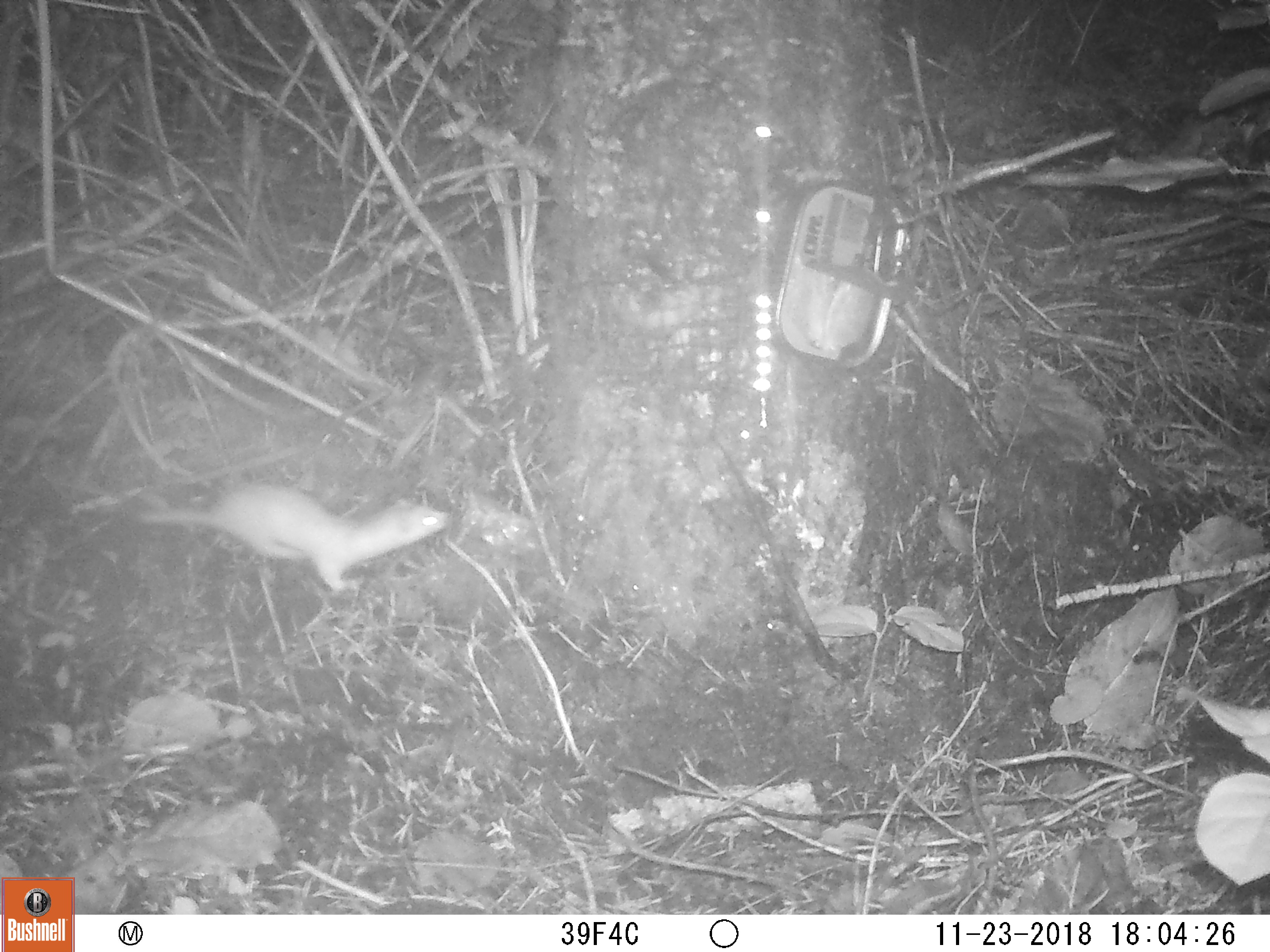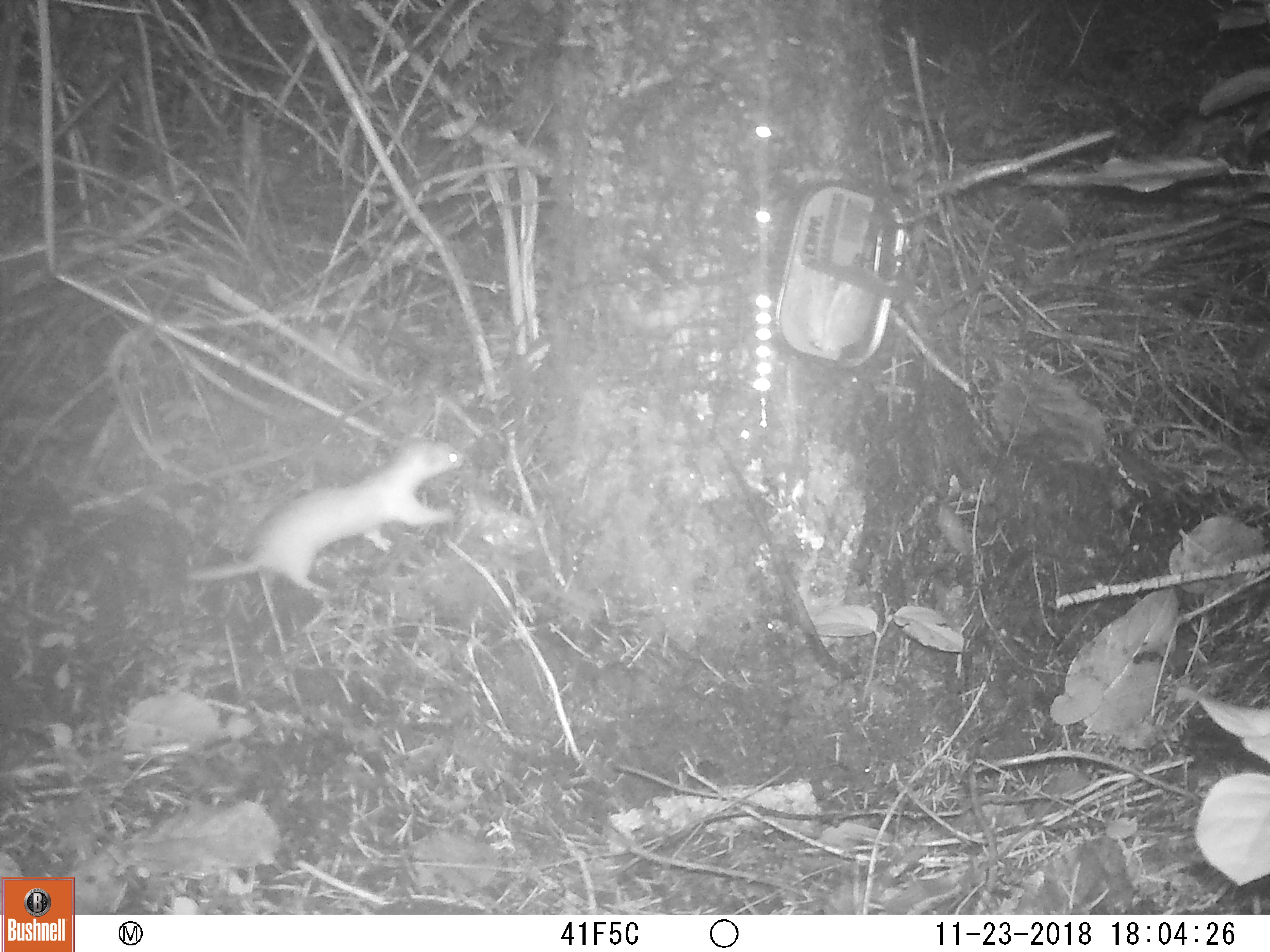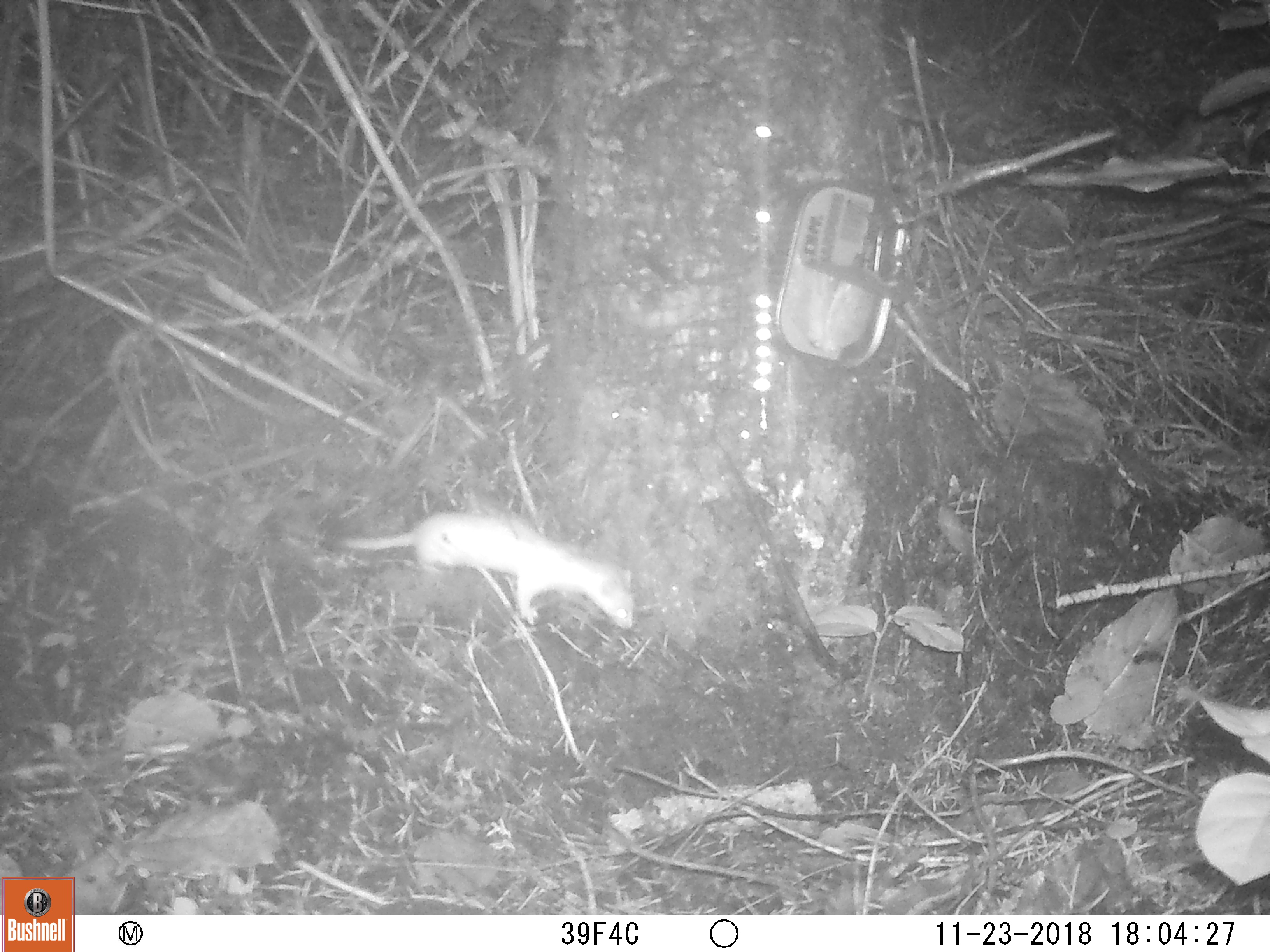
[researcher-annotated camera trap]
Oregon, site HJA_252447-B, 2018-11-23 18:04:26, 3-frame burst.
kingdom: Animalia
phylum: Chordata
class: Mammalia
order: Carnivora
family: Mustelidae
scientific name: Mustelidae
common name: weasel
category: weasel family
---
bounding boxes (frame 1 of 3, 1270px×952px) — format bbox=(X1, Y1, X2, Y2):
weasel family: bbox=(104, 452, 467, 607)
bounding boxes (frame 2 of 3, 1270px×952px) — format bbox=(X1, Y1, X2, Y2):
weasel family: bbox=(163, 389, 483, 618)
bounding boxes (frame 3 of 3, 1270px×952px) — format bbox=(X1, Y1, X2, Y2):
weasel family: bbox=(323, 471, 657, 662)